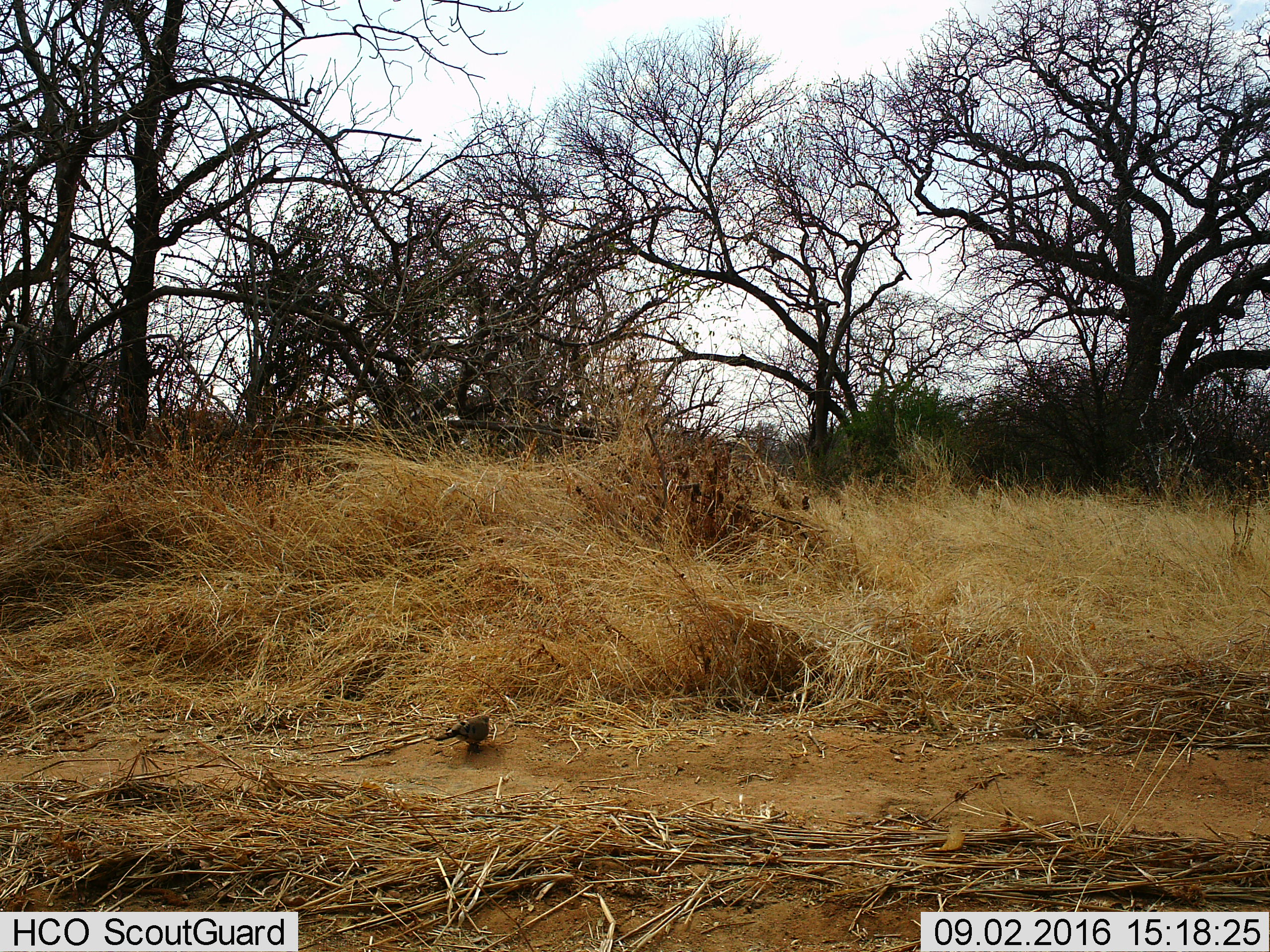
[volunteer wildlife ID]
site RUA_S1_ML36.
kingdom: Animalia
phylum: Chordata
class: Aves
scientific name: Aves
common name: bird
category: birdother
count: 1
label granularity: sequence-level